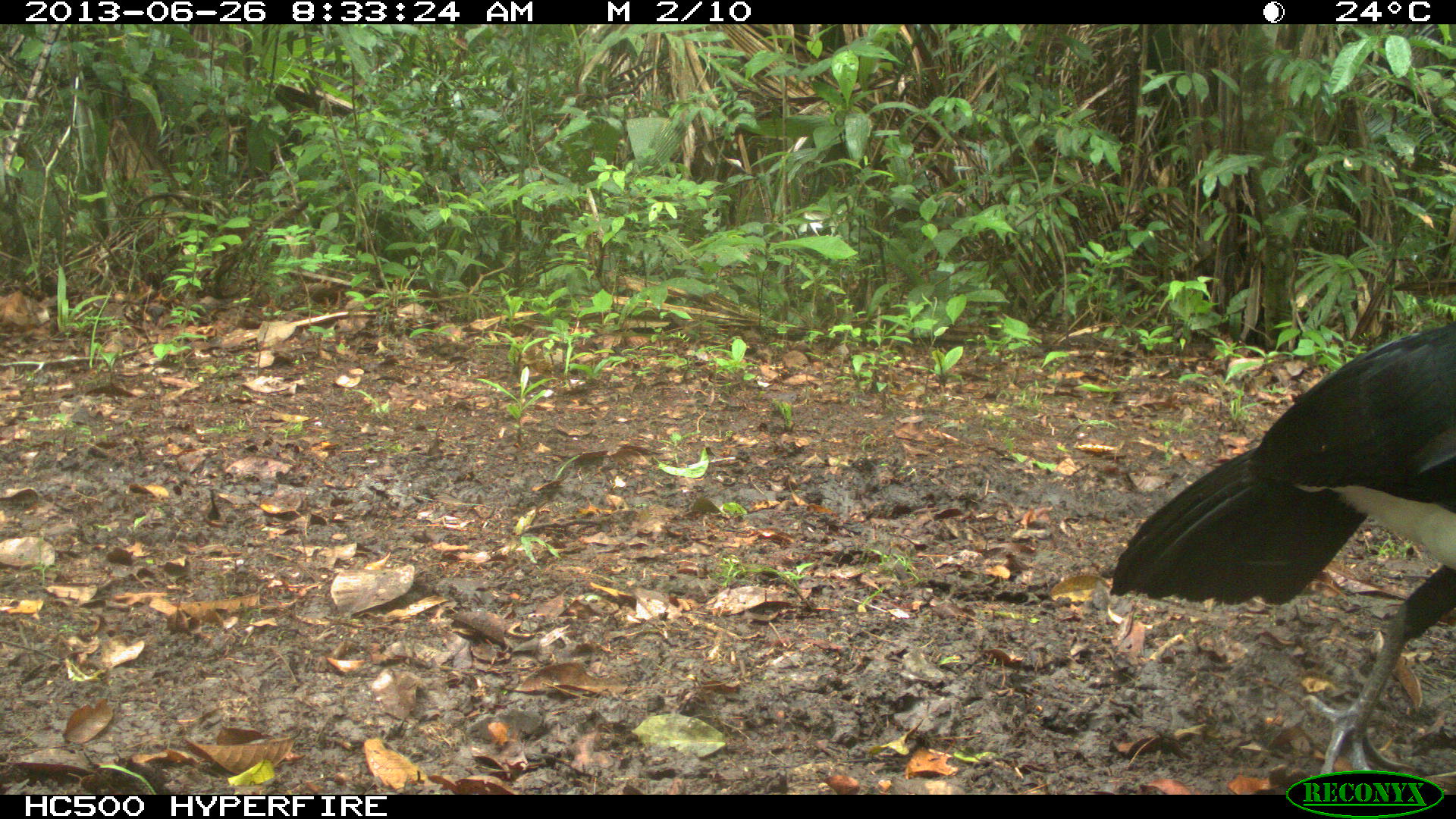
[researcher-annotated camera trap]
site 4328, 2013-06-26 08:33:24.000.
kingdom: Animalia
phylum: Chordata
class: Aves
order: Galliformes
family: Cracidae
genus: Crax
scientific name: Crax rubra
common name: great curassow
Crax rubra (great curassow), count 1, sex male.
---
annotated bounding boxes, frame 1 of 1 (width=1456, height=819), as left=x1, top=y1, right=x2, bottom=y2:
crax rubra: left=1109, top=317, right=1455, bottom=772